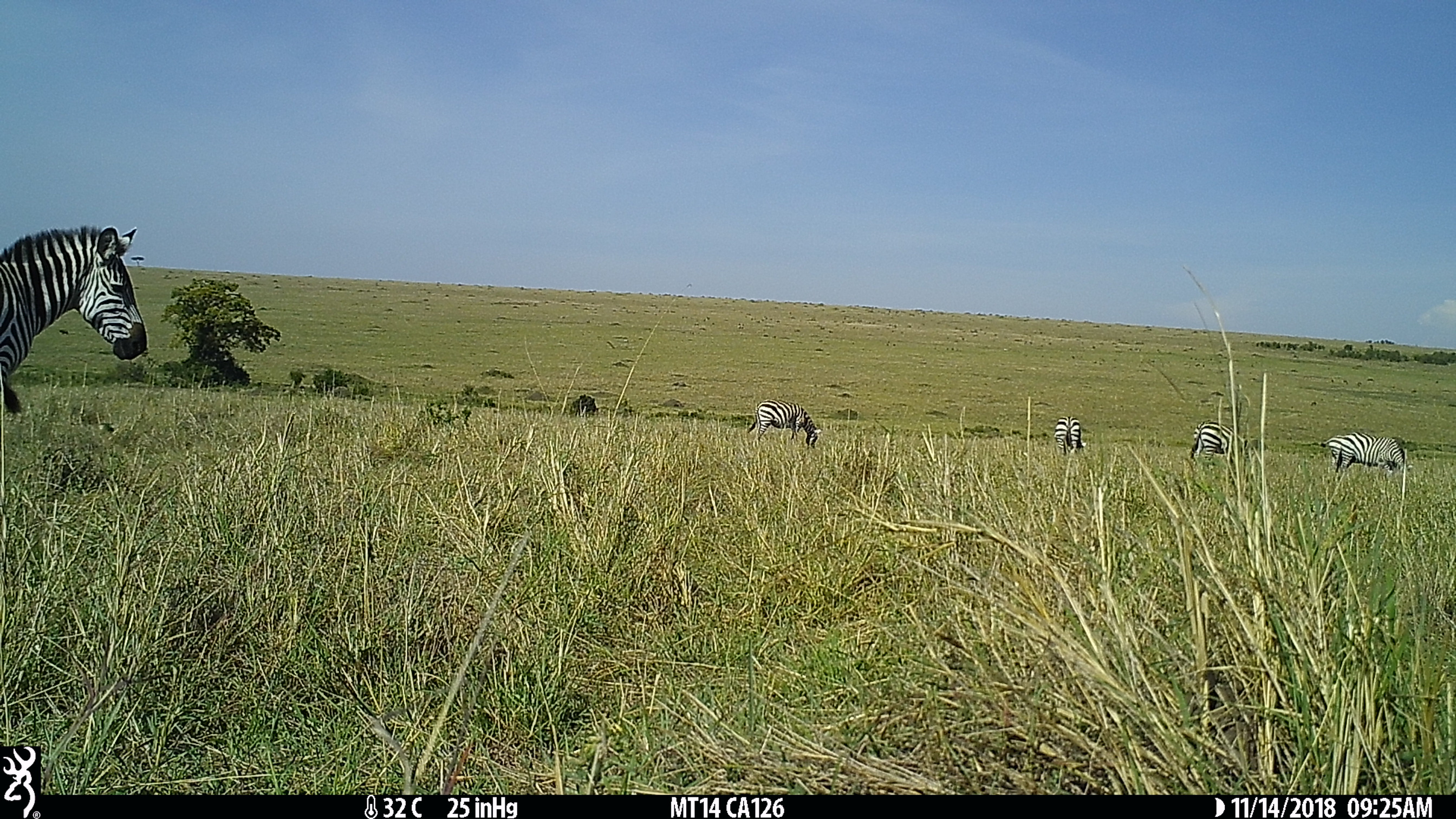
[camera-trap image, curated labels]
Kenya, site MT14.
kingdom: Animalia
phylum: Chordata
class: Mammalia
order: Perissodactyla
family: Equidae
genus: Equus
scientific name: Equus quagga burchellii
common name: burchell's zebra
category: zebra